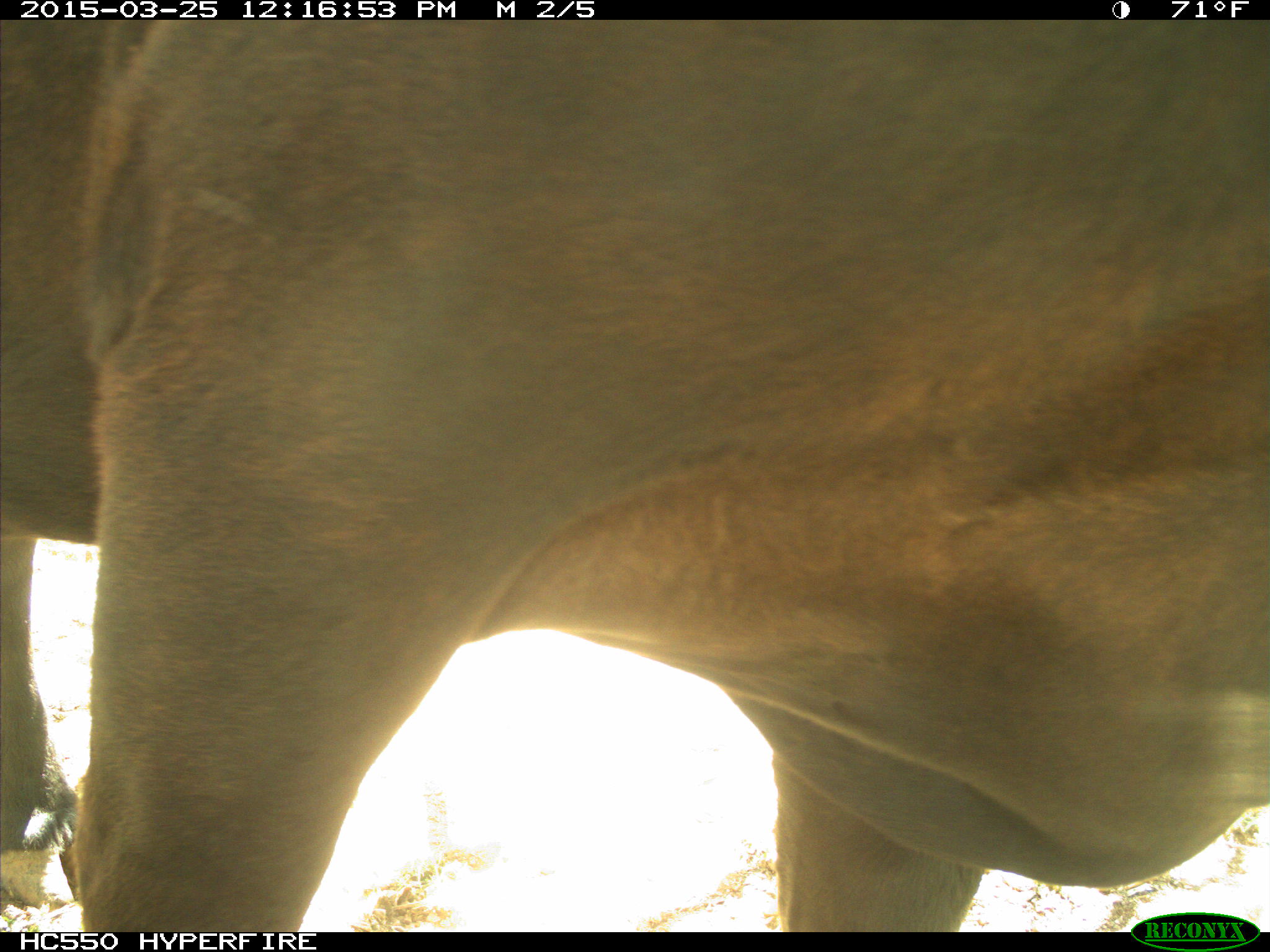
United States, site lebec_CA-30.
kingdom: Animalia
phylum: Chordata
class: Mammalia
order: Artiodactyla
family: Bovidae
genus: Bos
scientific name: Bos taurus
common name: domestic cow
Bos taurus (domestic cow).